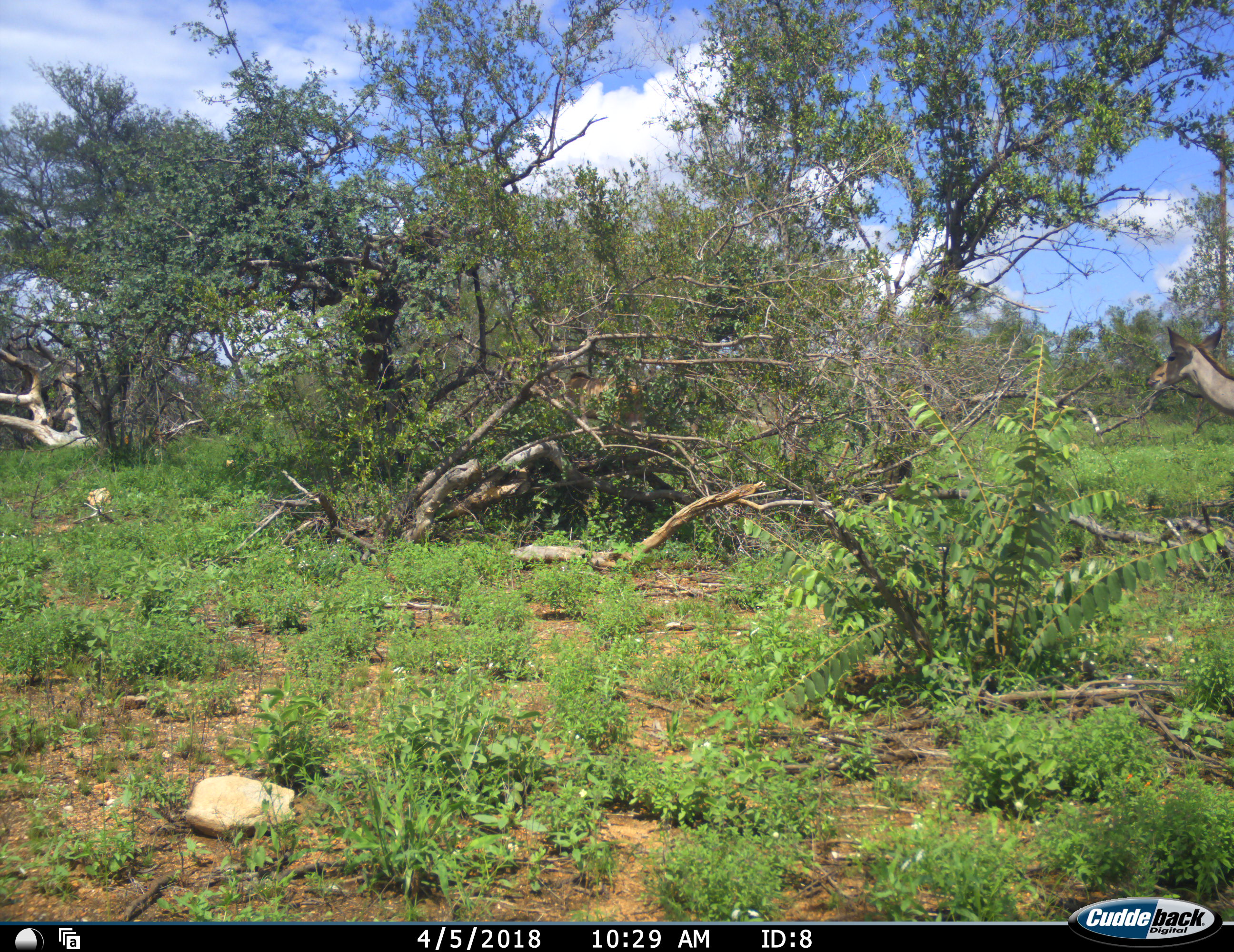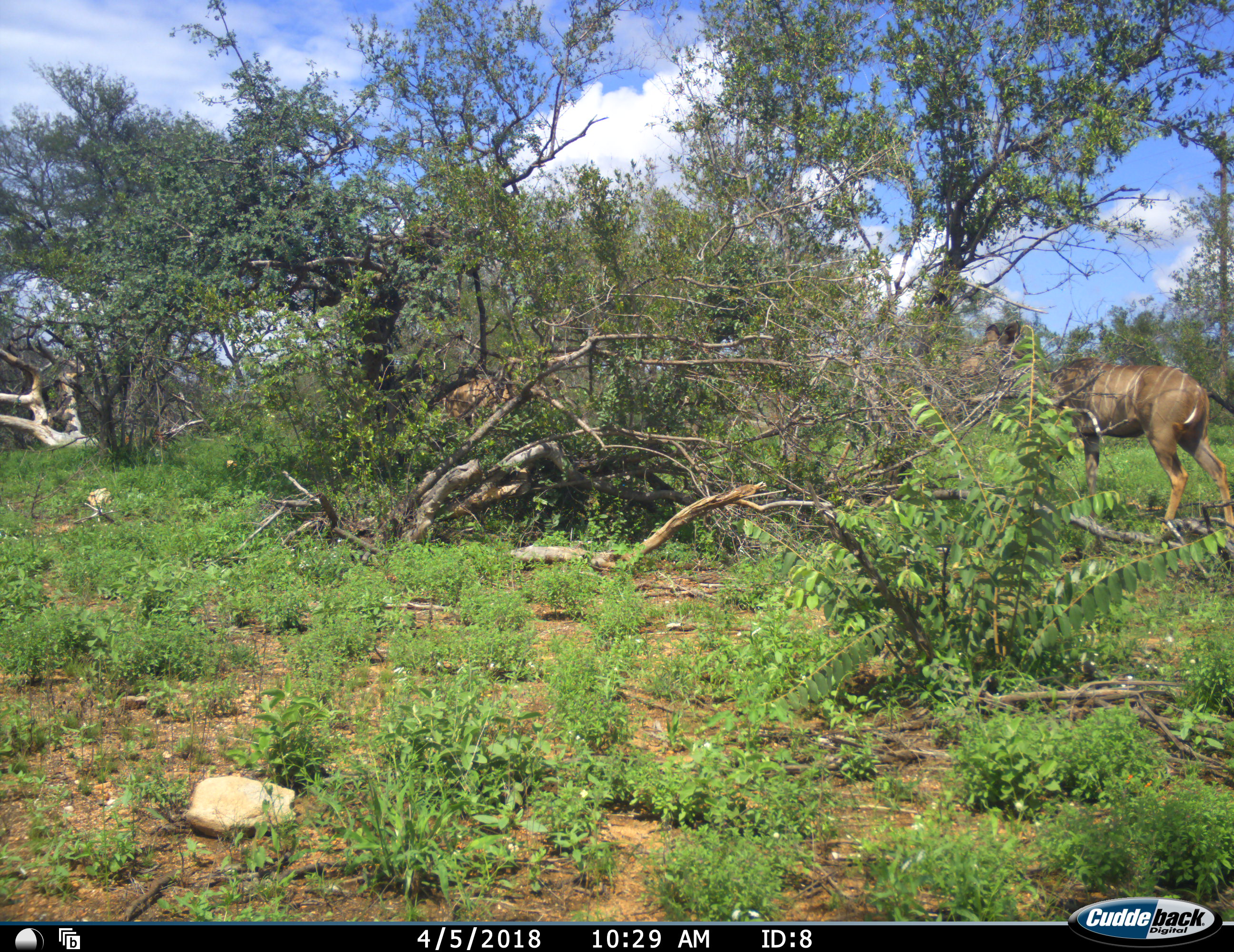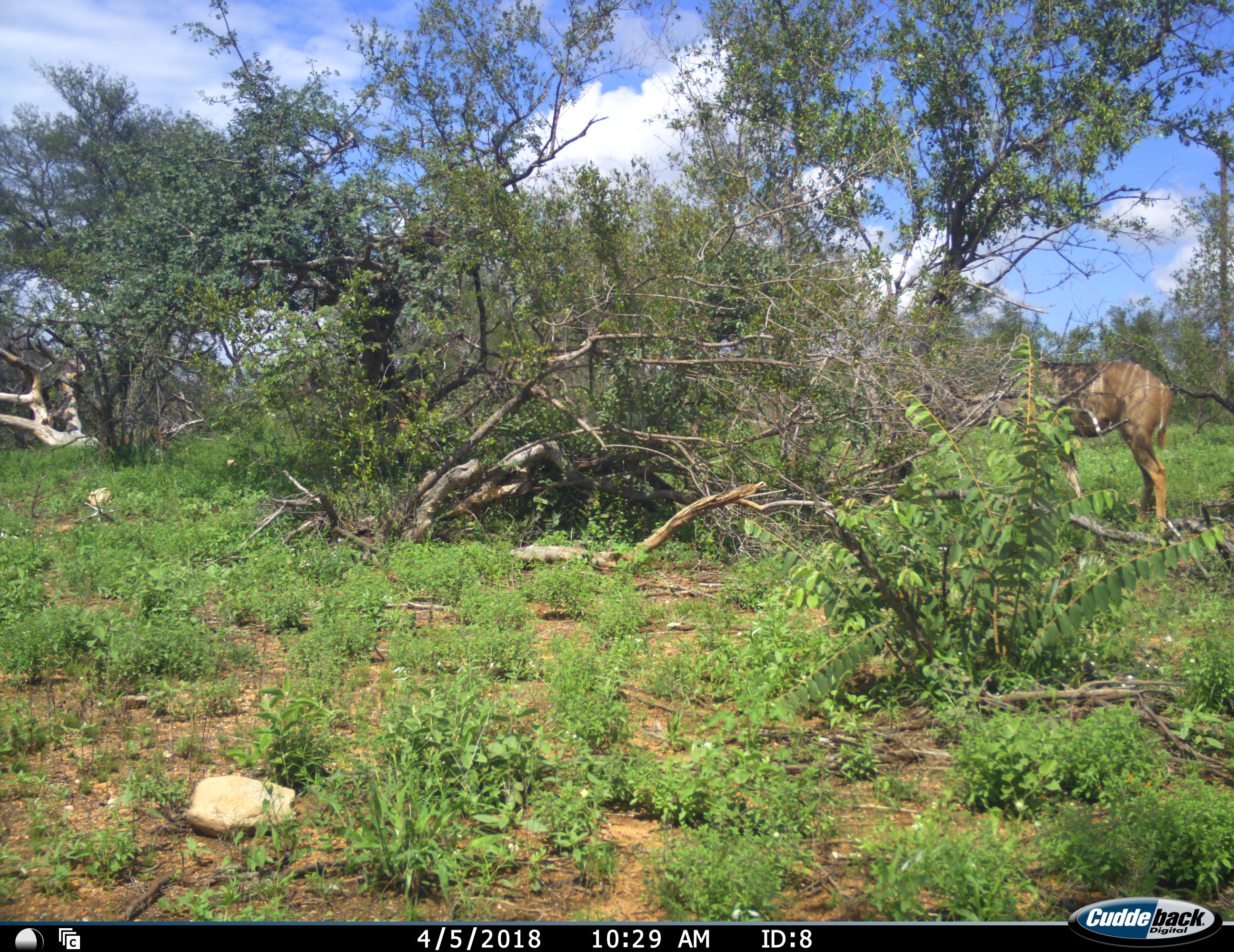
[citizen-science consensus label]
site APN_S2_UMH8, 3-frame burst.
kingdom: Animalia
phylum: Chordata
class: Mammalia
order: Artiodactyla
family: Bovidae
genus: Tragelaphus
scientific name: Tragelaphus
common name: kudu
Kudu (Tragelaphus), count 1. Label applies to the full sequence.